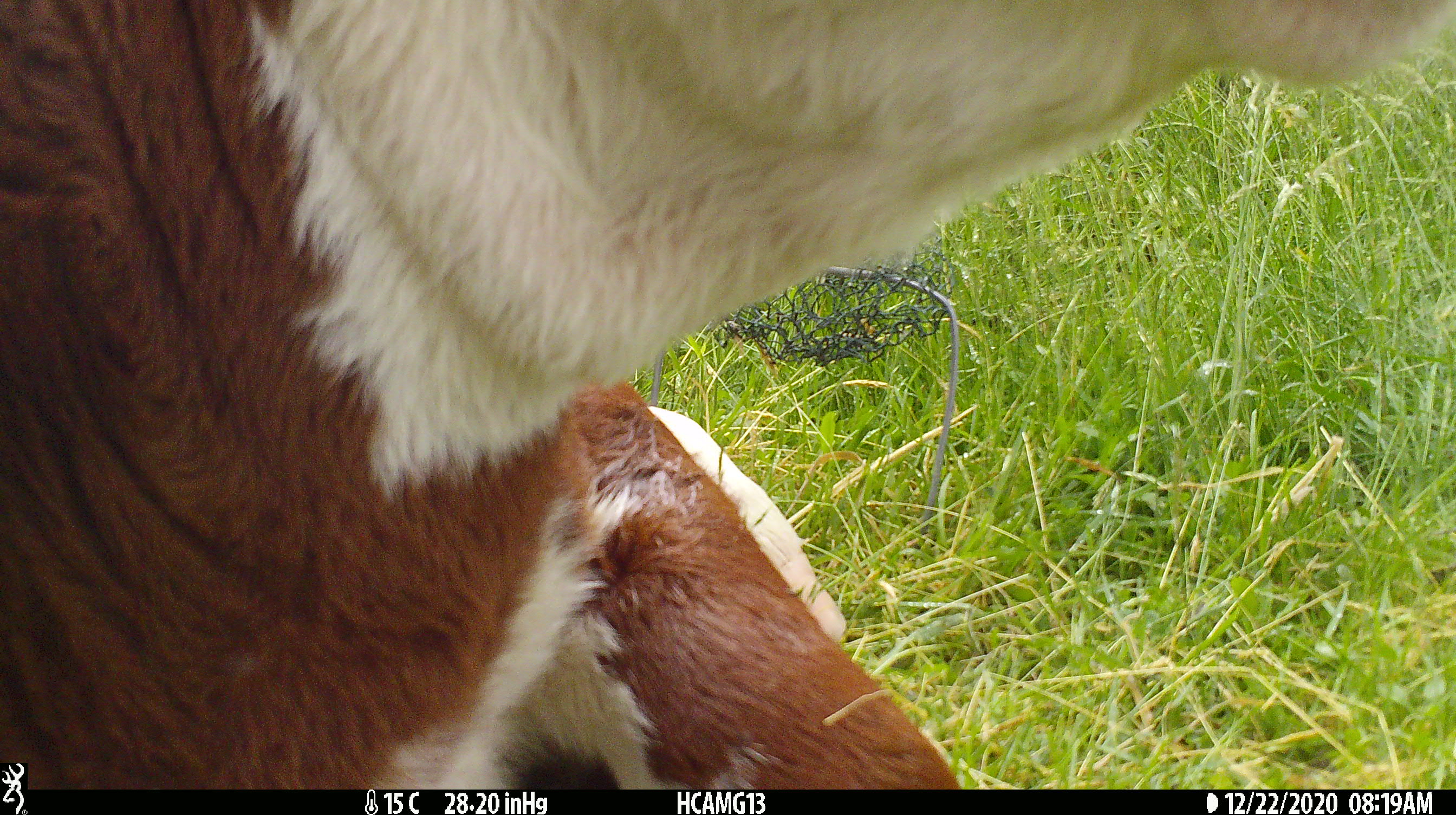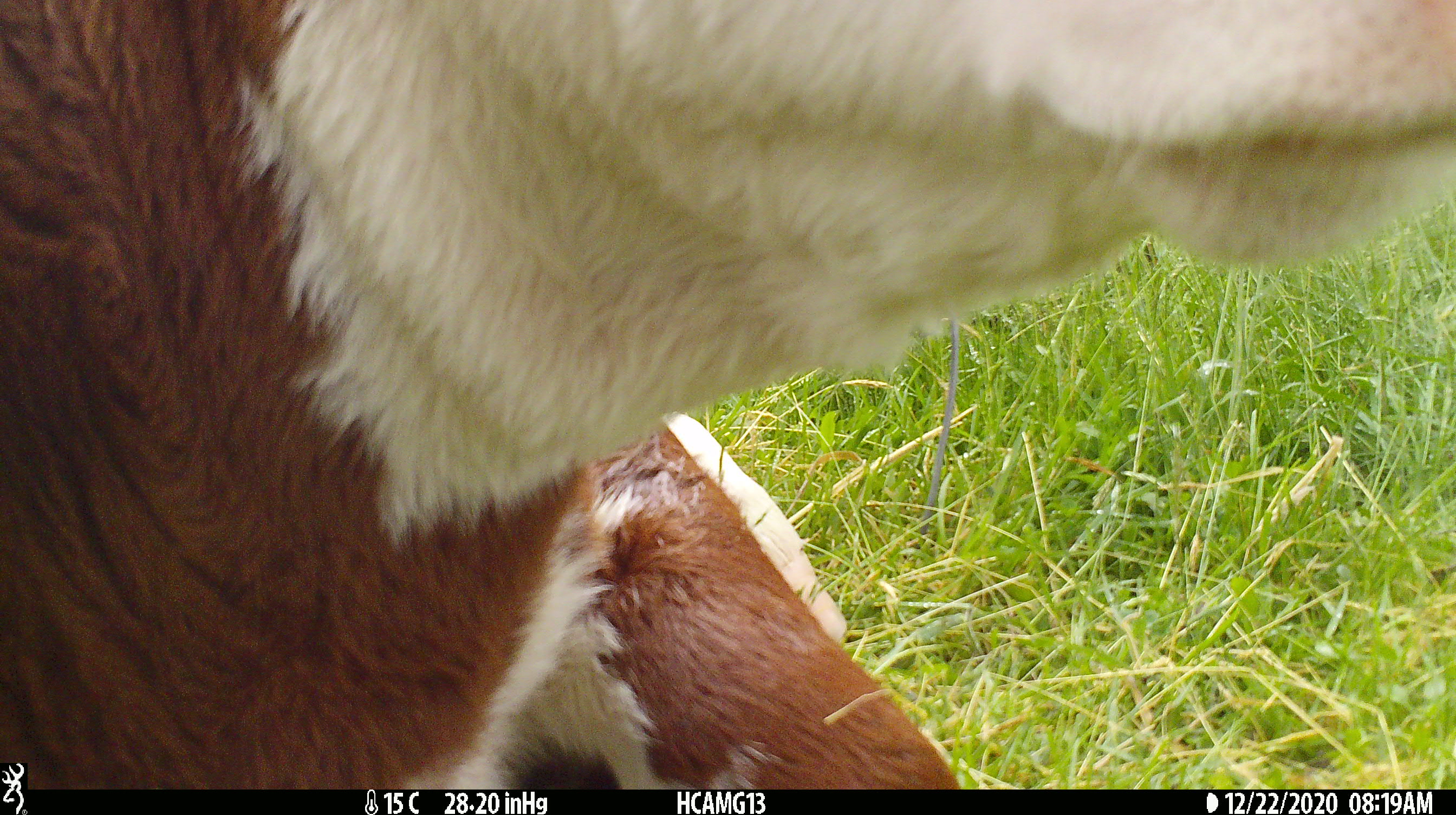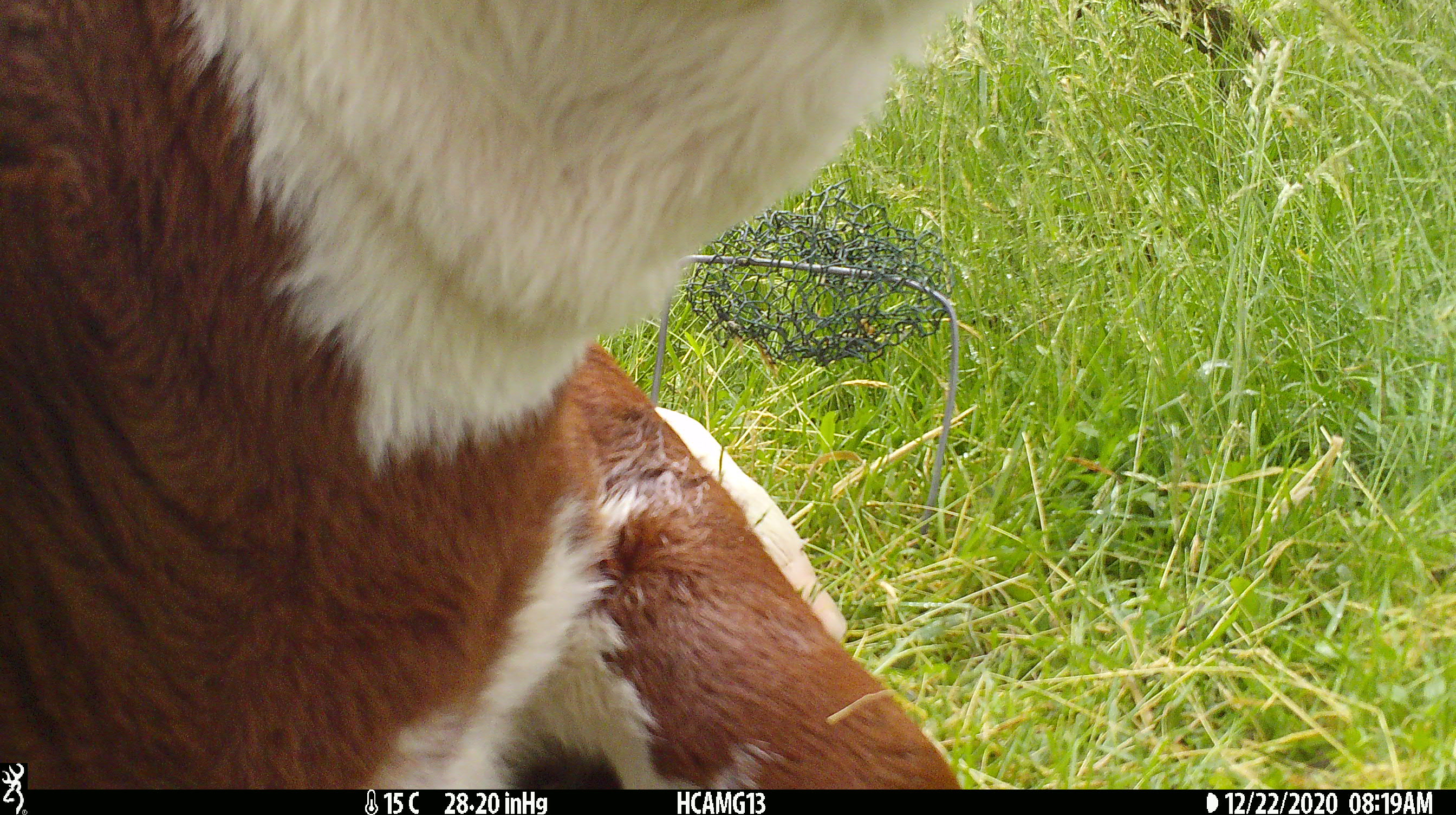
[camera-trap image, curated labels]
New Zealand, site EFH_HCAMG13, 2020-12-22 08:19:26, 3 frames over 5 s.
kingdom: Animalia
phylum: Chordata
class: Mammalia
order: Artiodactyla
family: Bovidae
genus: Bos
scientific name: Bos taurus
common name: domestic cow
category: cow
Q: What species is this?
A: Cow (domestic cow) (Bos taurus).